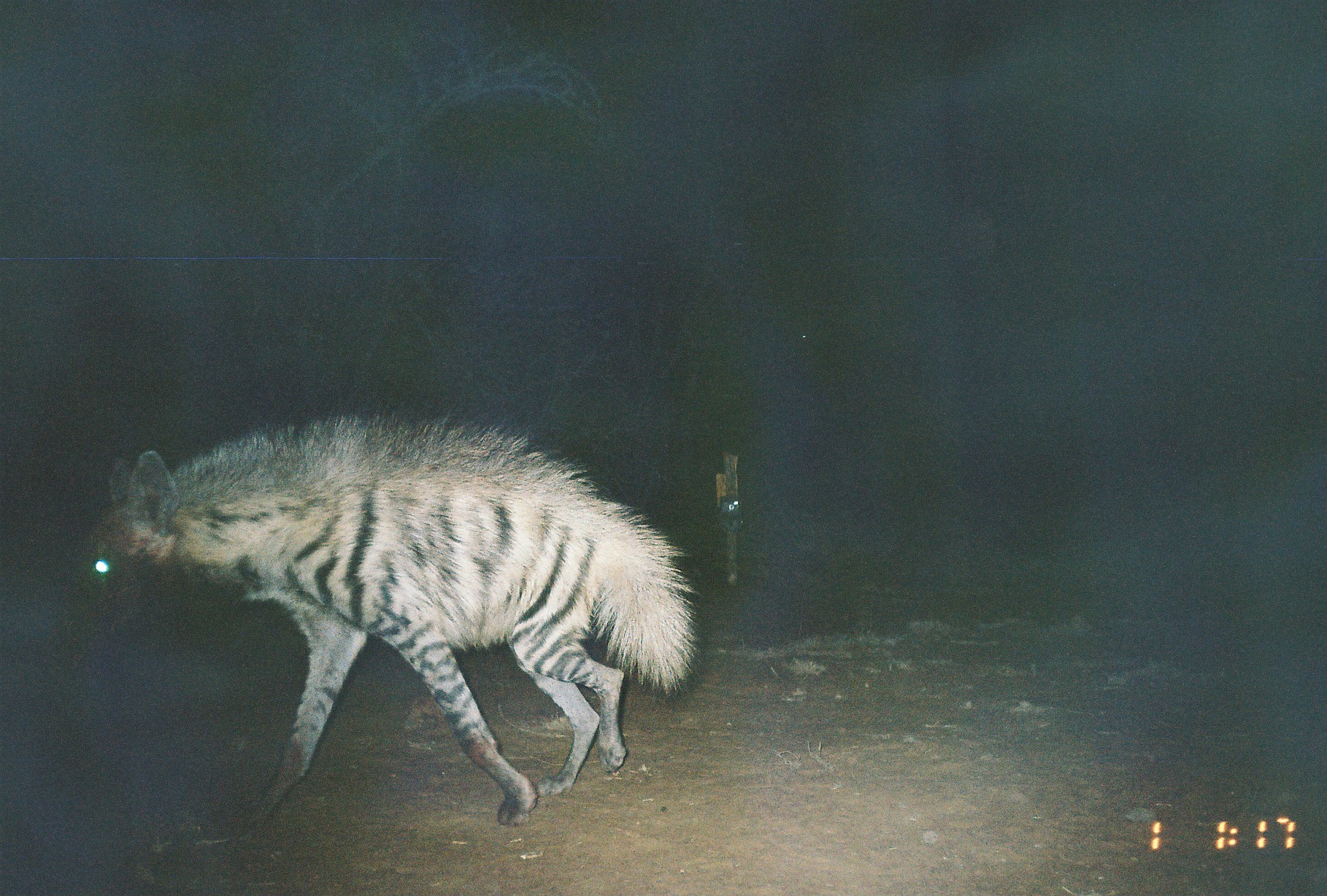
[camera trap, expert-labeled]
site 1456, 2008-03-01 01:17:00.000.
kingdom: Animalia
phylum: Chordata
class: Mammalia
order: Carnivora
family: Hyaenidae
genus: Hyaena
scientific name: Hyaena hyaena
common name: striped hyena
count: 1